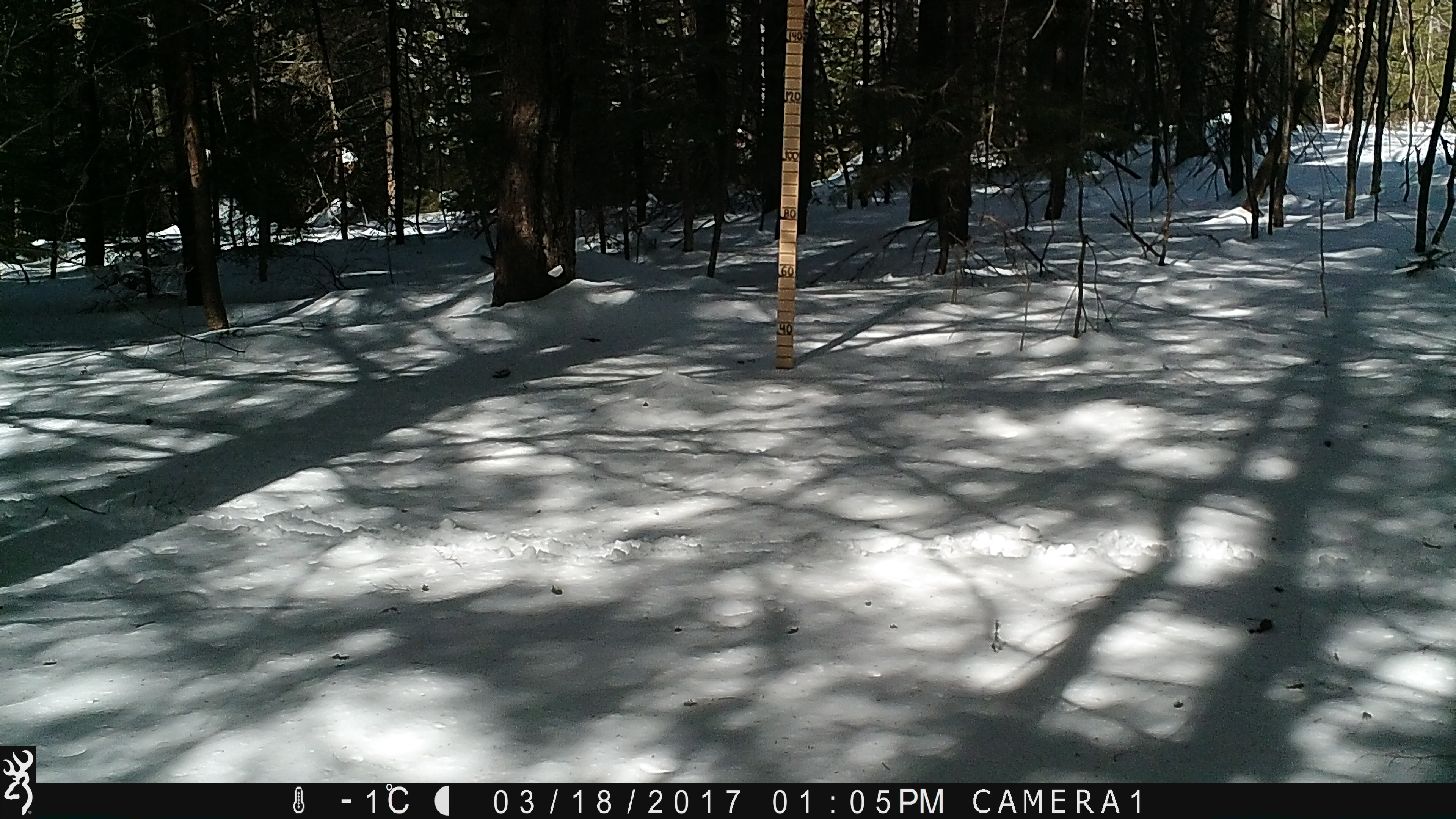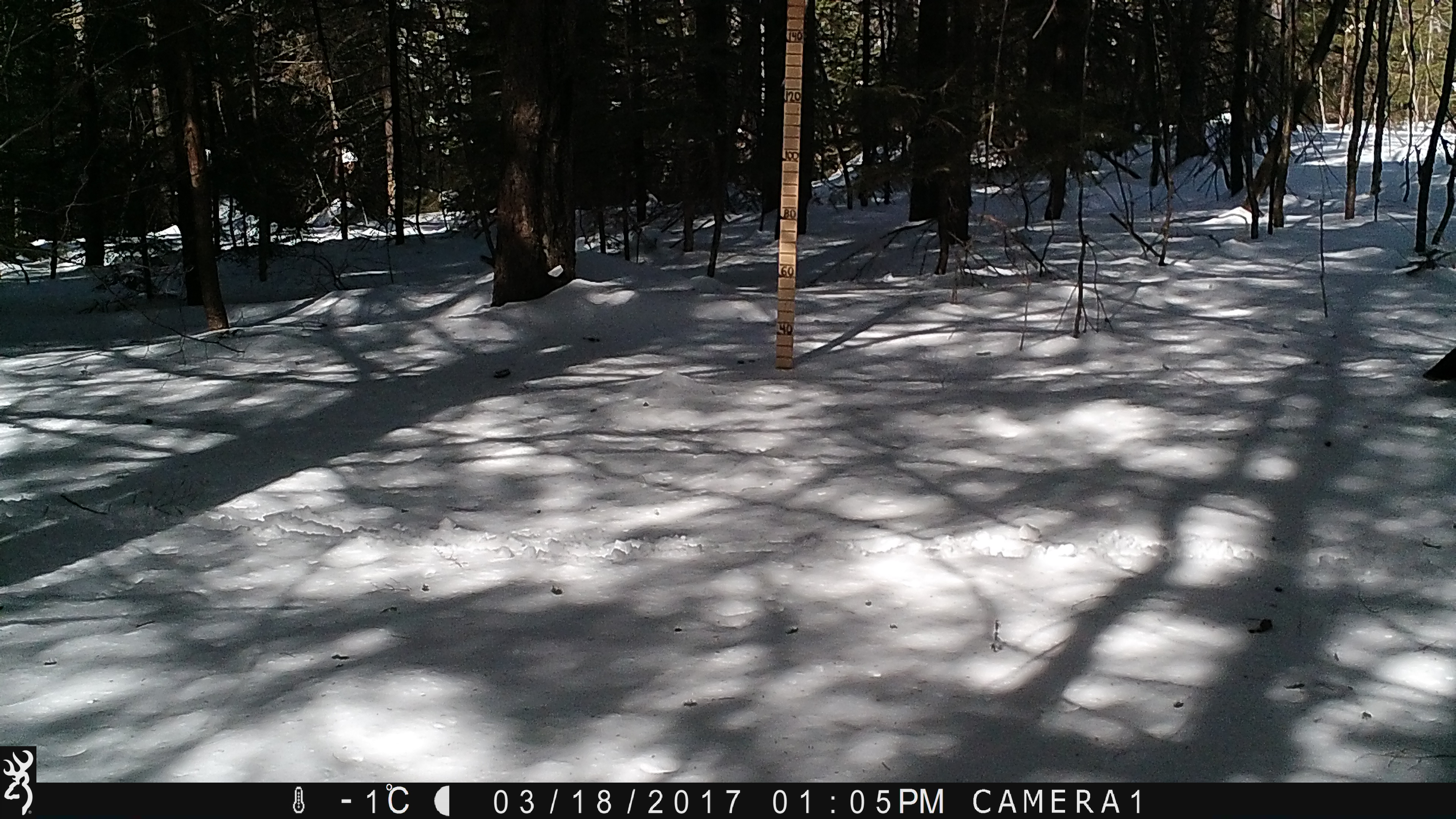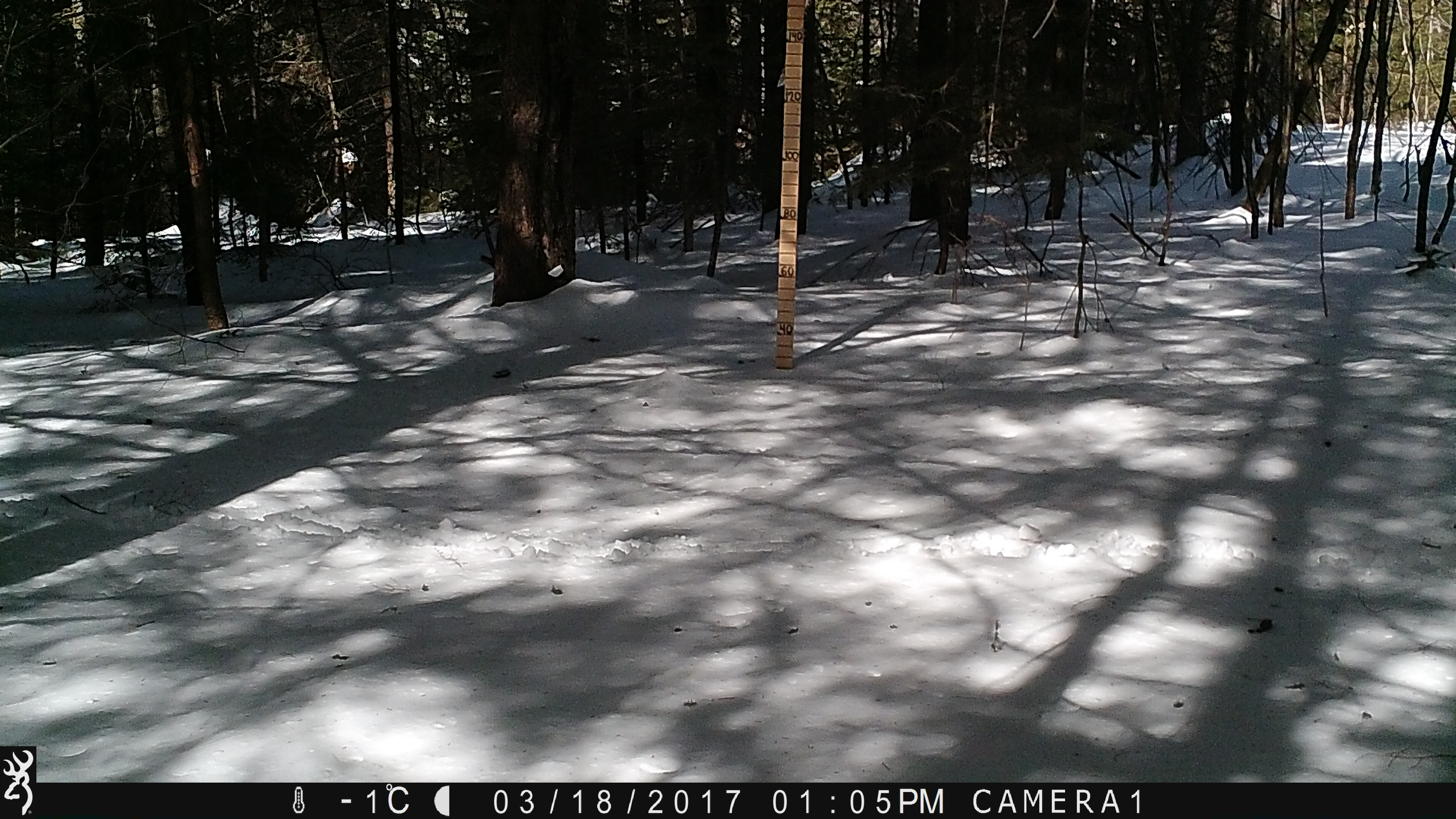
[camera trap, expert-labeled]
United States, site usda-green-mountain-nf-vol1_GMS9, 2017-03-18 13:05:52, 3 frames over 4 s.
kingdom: Animalia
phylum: Chordata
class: Aves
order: Galliformes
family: Phasianidae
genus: Meleagris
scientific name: Meleagris gallopavo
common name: wild turkey